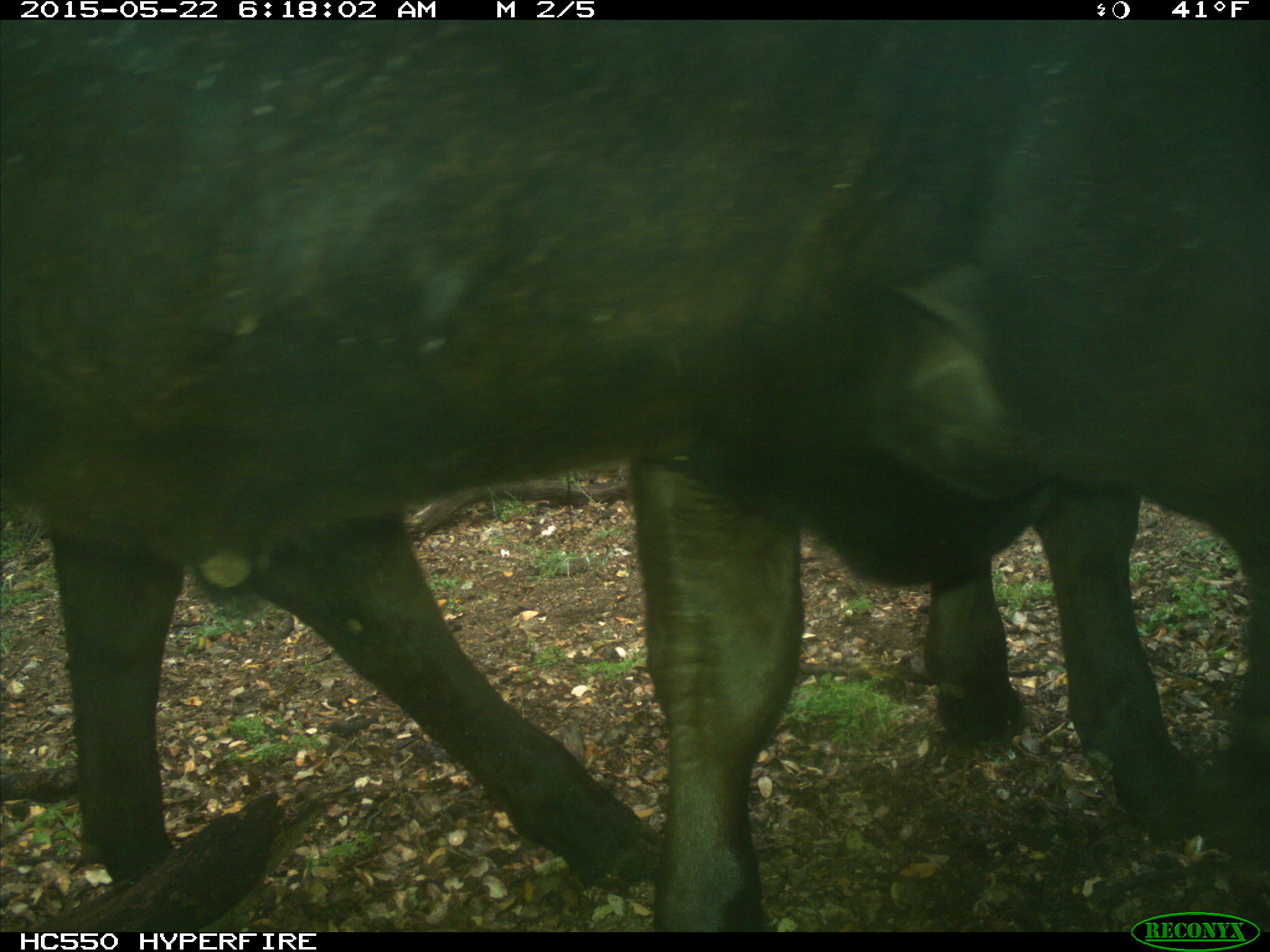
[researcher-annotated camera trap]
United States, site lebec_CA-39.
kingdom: Animalia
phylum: Chordata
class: Mammalia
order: Artiodactyla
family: Bovidae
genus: Bos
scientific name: Bos taurus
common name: domestic cow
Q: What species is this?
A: Bos taurus (domestic cow).